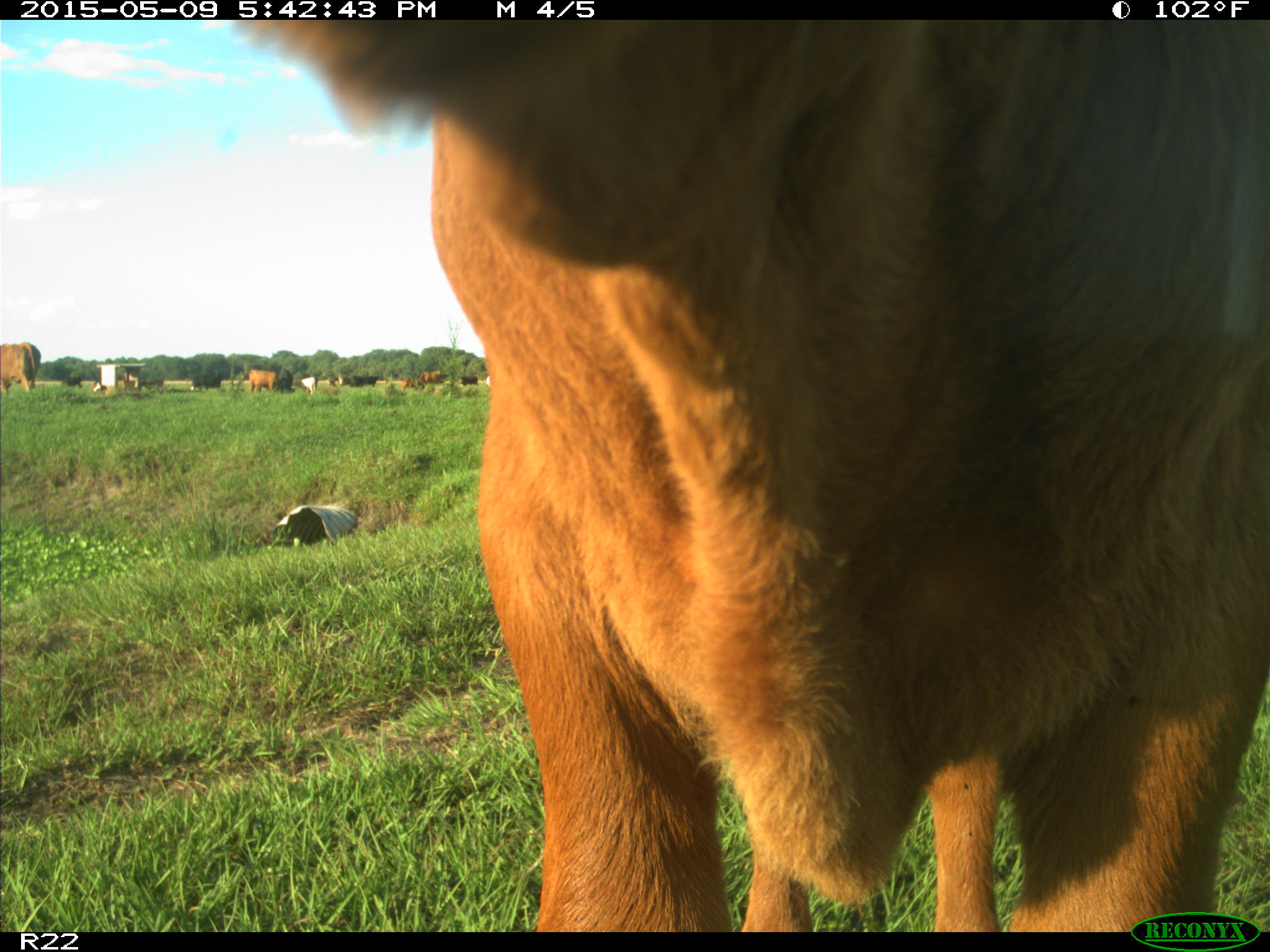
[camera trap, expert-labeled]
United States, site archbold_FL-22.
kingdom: Animalia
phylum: Chordata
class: Mammalia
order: Artiodactyla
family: Bovidae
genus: Bos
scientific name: Bos taurus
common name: domestic cow